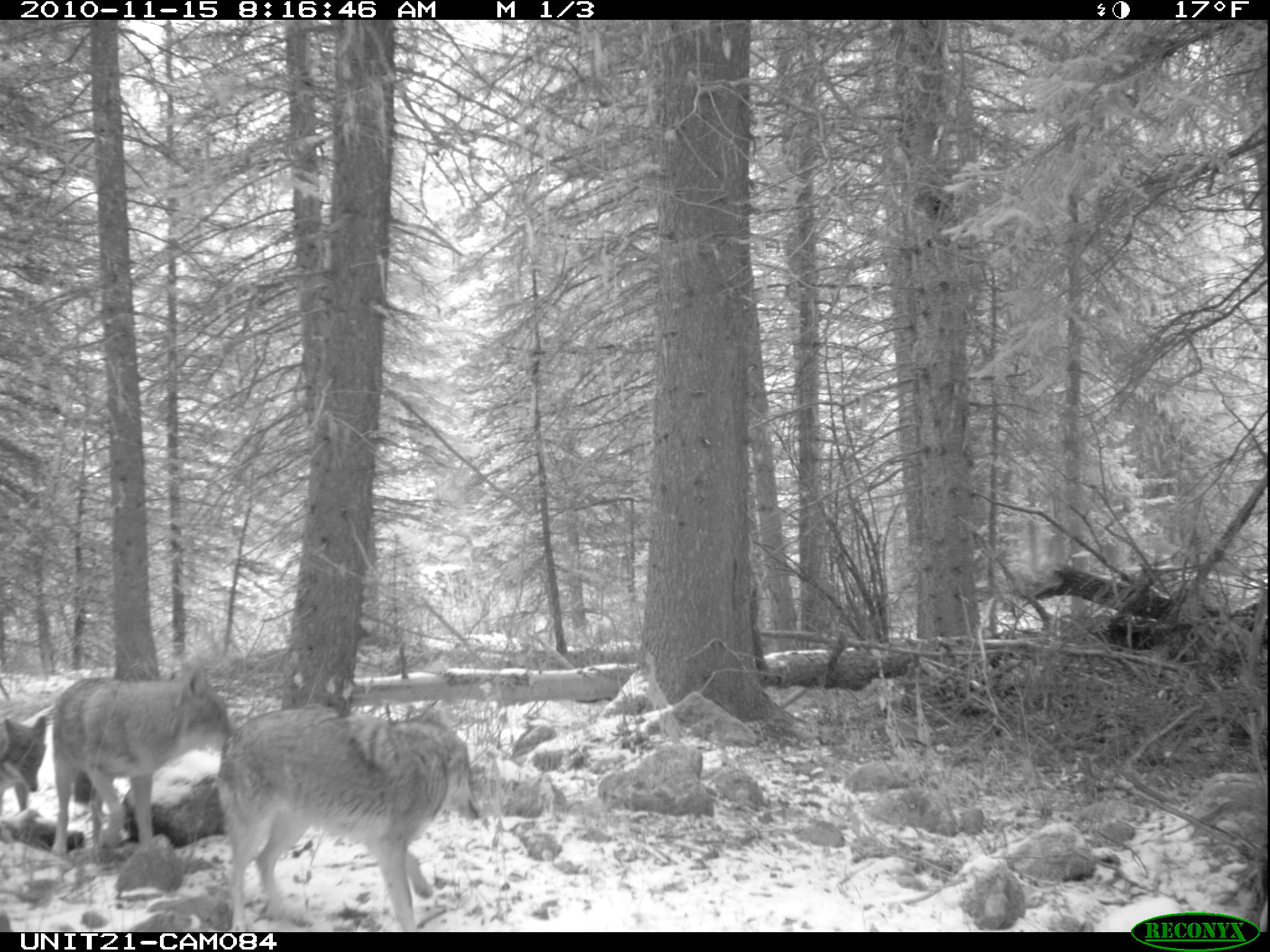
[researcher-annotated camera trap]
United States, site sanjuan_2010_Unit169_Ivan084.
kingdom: Animalia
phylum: Chordata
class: Mammalia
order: Carnivora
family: Canidae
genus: Canis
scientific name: Canis latrans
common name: coyote